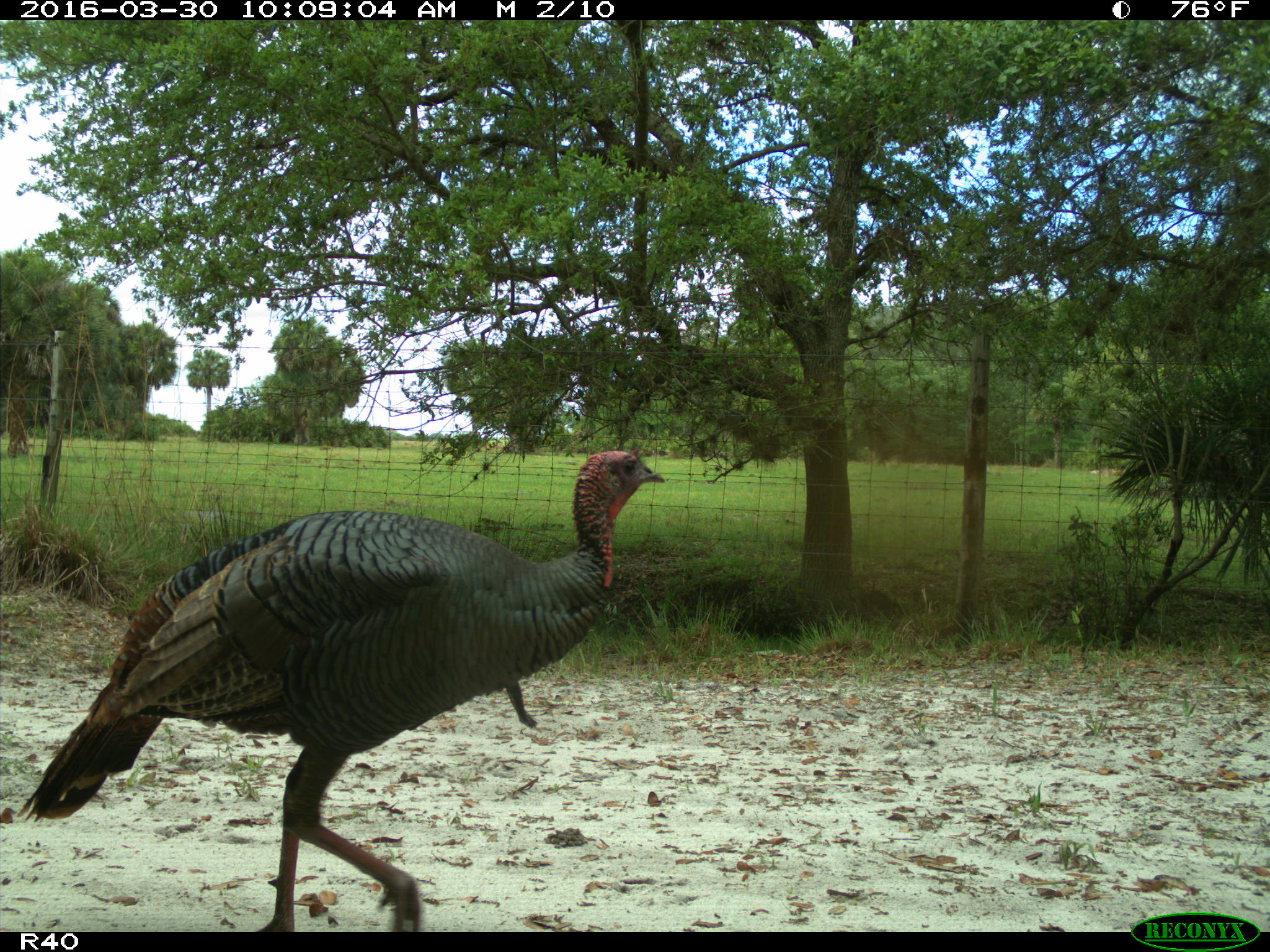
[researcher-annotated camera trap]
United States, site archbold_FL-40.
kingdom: Animalia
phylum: Chordata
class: Aves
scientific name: Aves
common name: birds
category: unidentified bird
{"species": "unidentified bird (birds) (Aves)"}